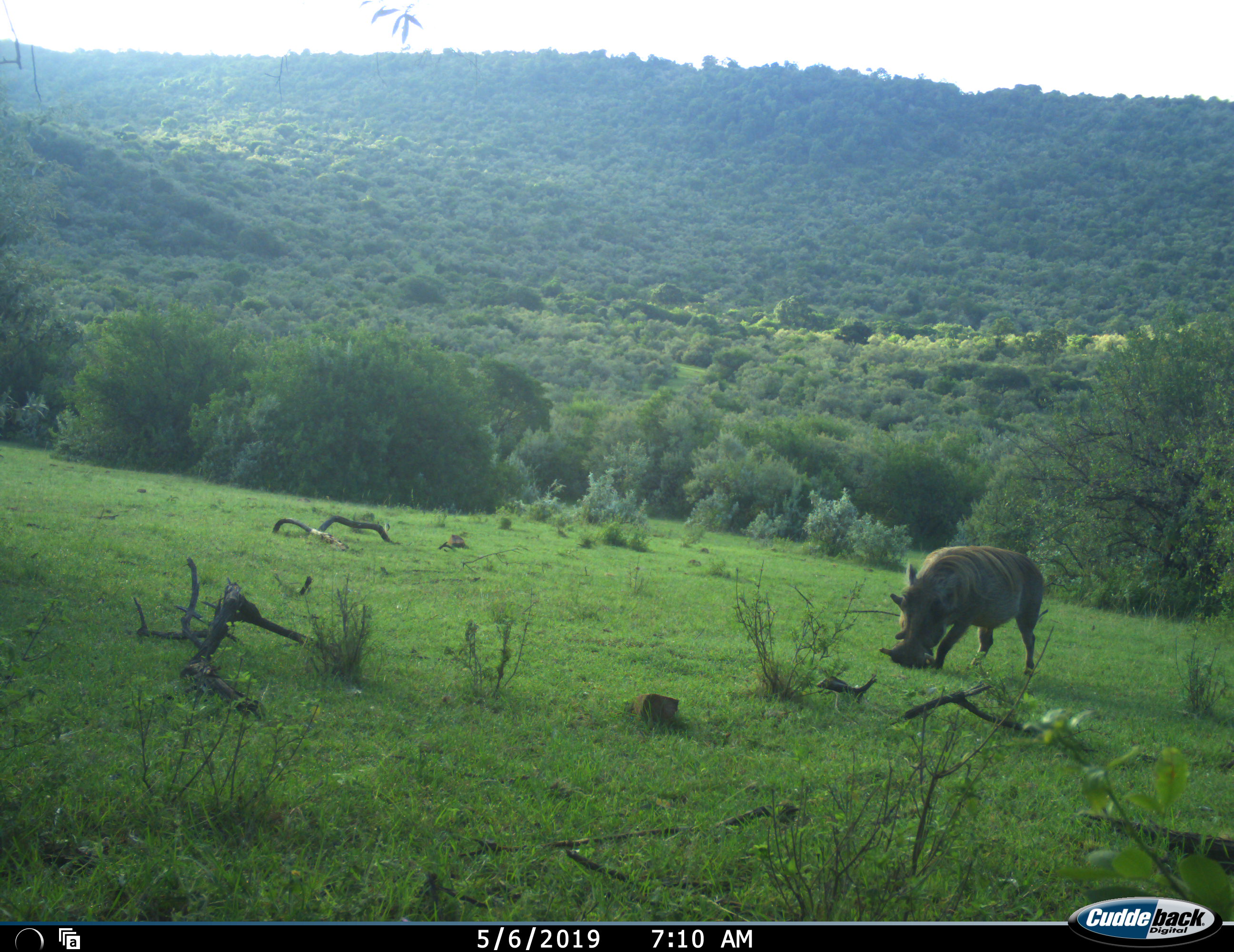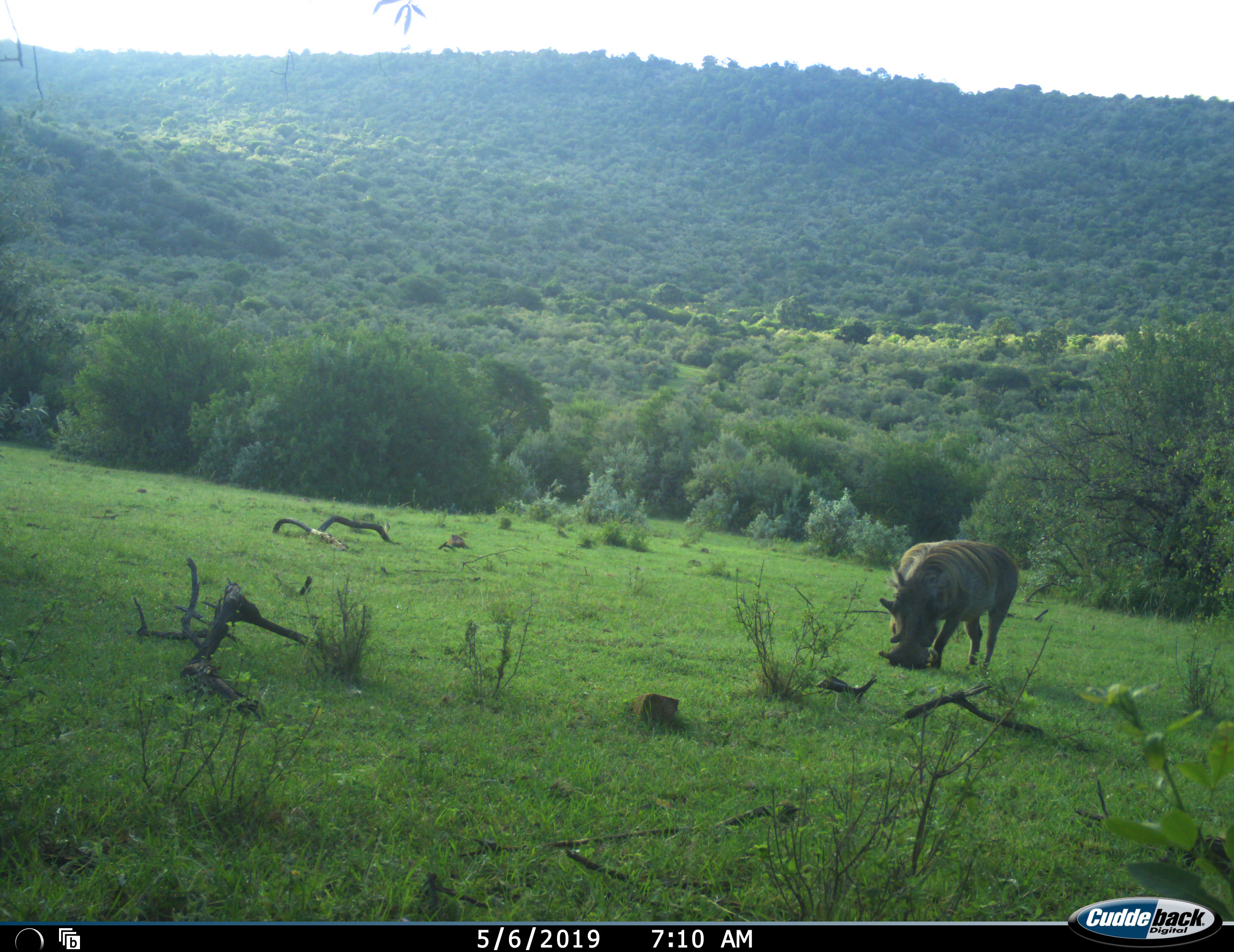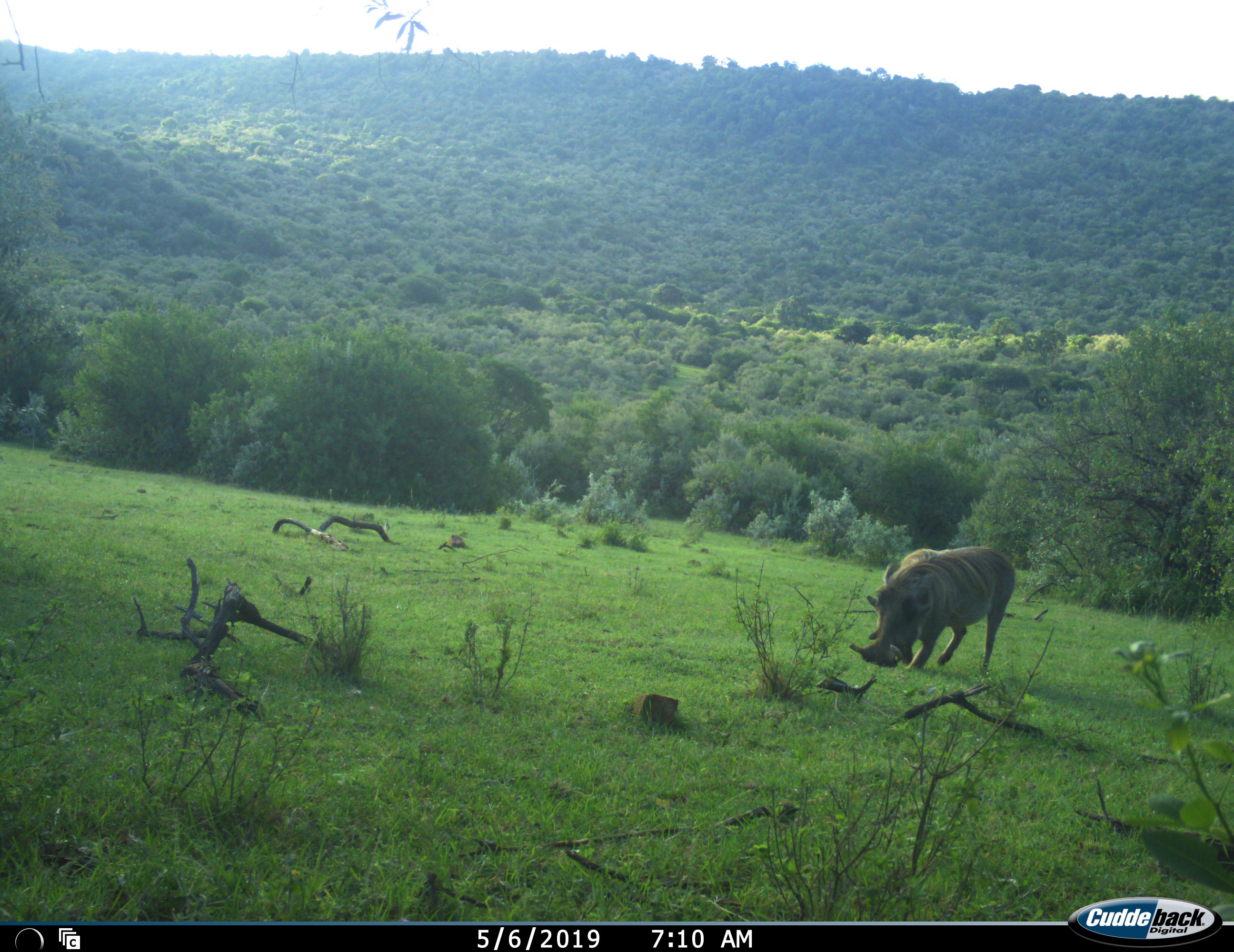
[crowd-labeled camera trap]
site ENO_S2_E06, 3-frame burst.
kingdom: Animalia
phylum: Chordata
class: Mammalia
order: Artiodactyla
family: Suidae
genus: Phacochoerus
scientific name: Phacochoerus africanus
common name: warthog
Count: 1.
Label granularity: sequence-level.